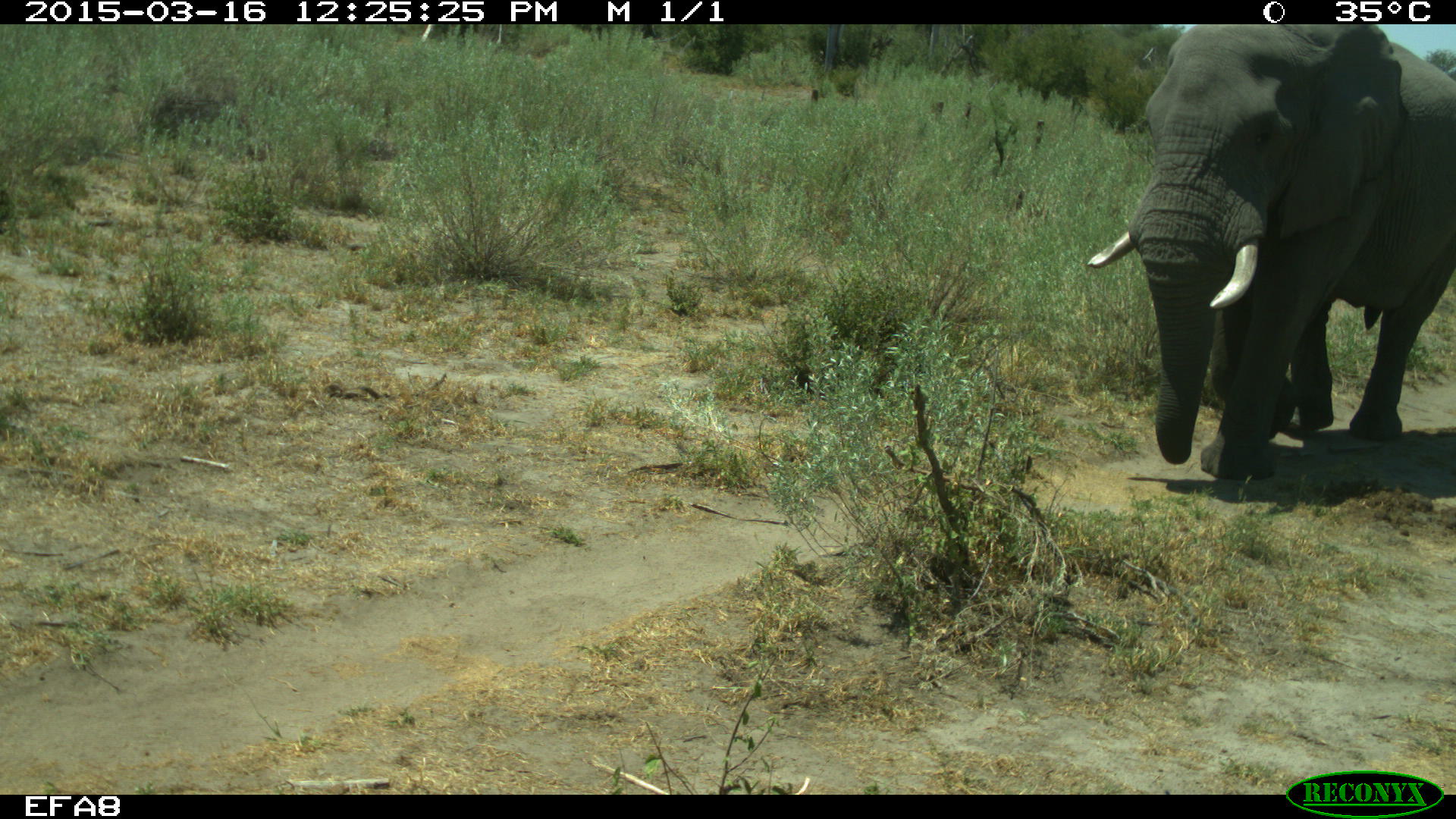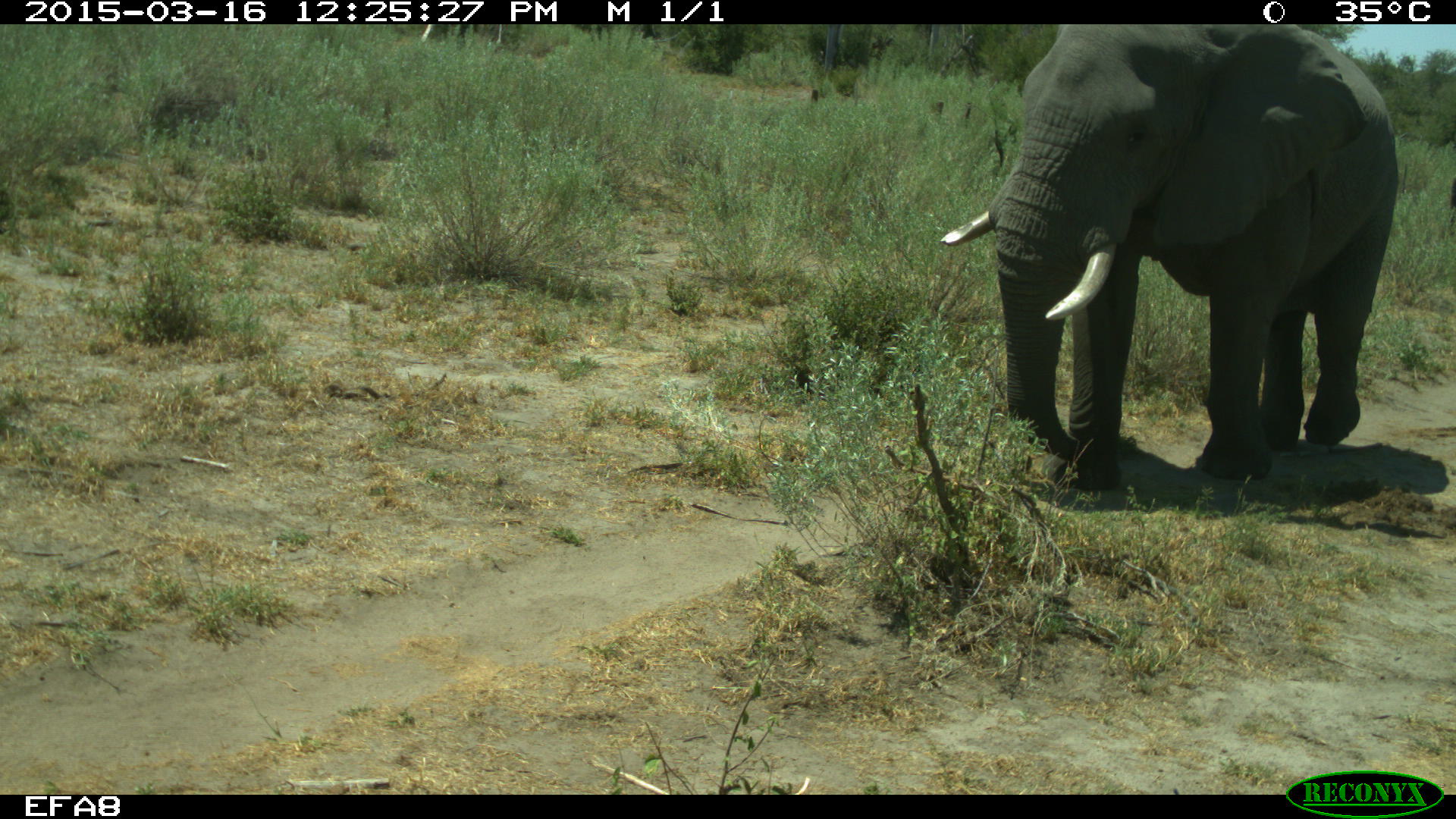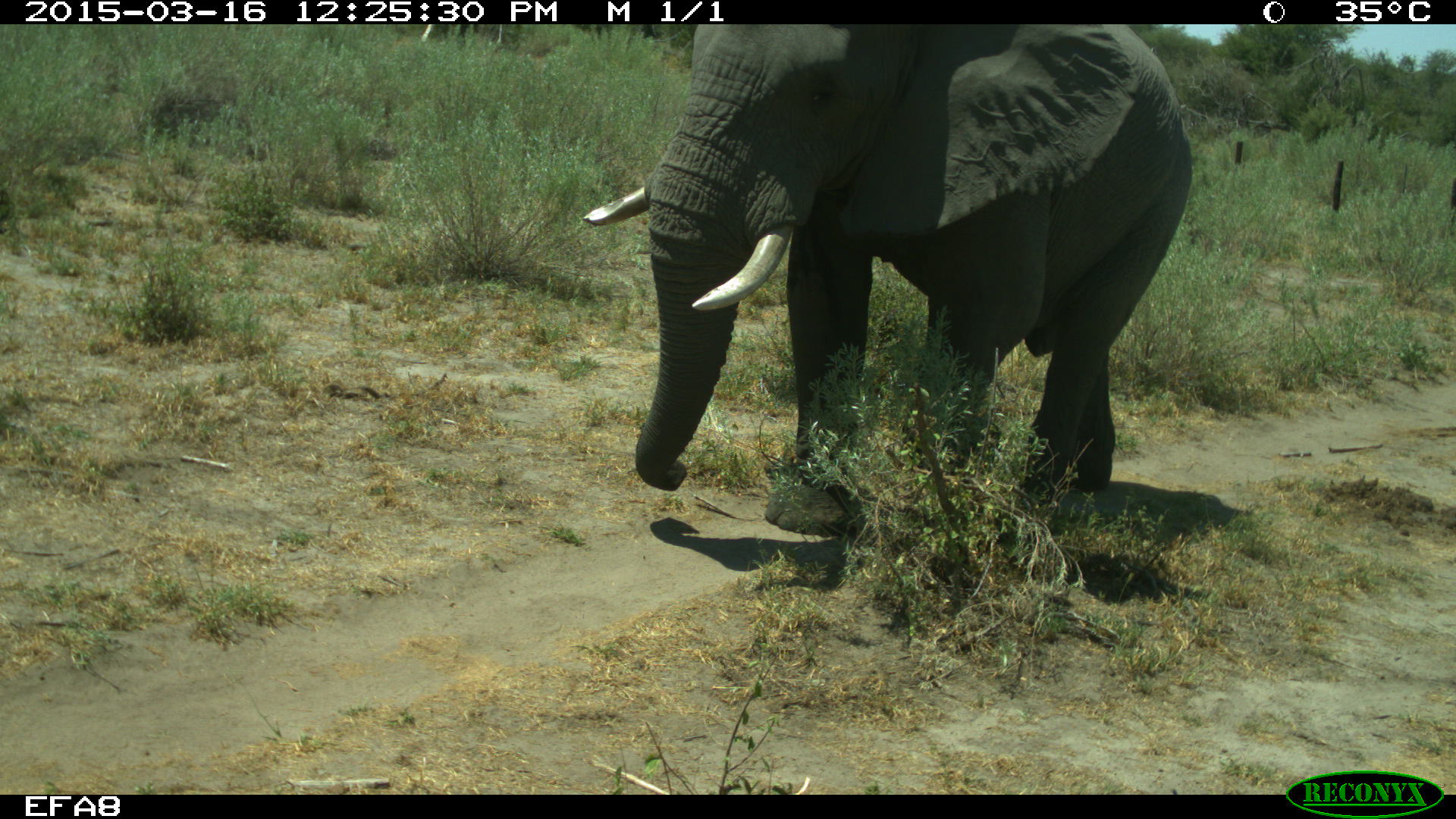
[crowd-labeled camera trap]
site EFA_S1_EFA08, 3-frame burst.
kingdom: Animalia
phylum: Chordata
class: Mammalia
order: Proboscidea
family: Elephantidae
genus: Loxodonta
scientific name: Loxodonta africana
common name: african bush elephant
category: elephant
Elephant (african bush elephant) (Loxodonta africana), count 1. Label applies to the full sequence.